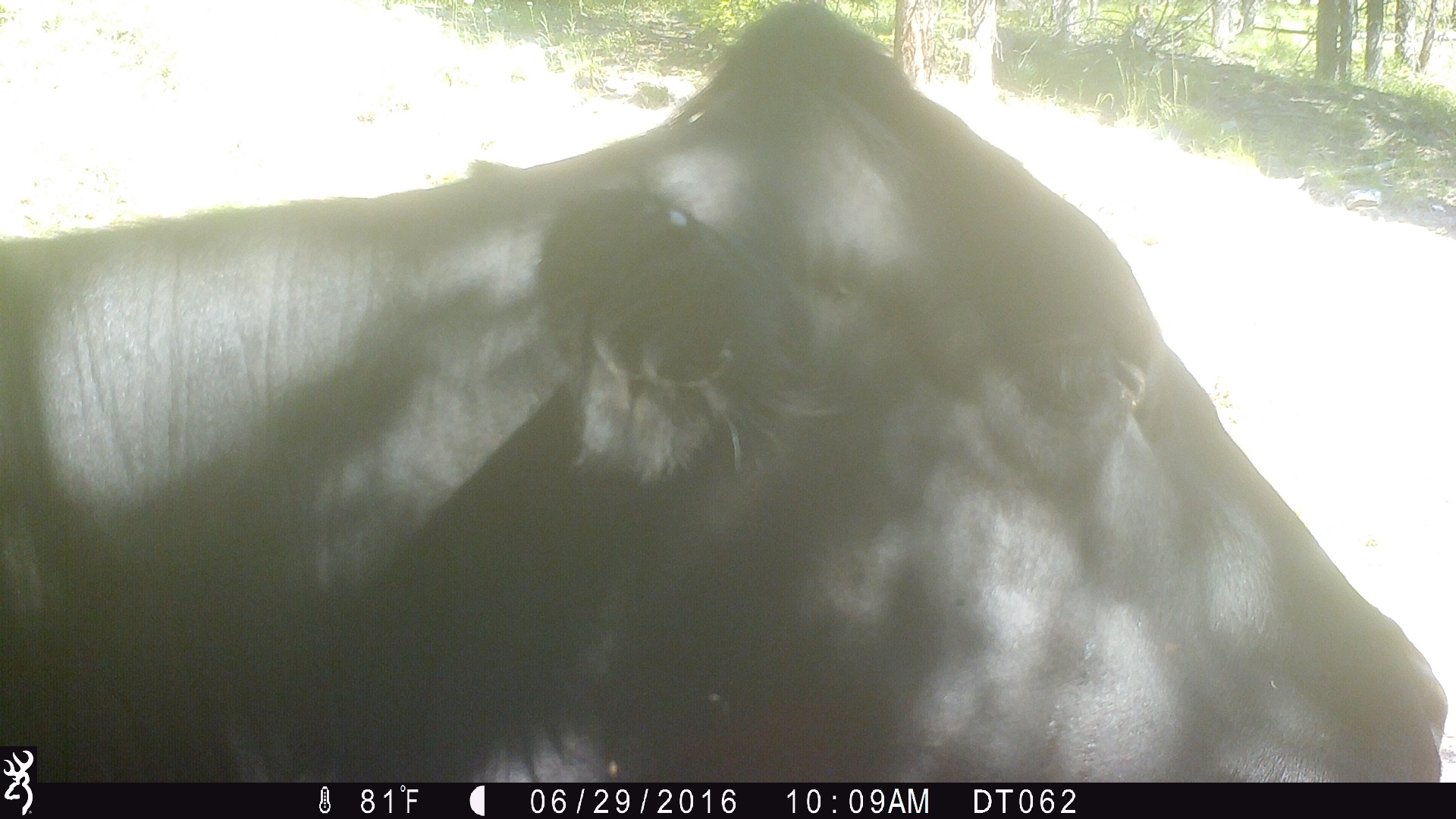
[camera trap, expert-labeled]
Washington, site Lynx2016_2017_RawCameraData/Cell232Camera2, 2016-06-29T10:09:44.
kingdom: Animalia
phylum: Chordata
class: Mammalia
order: Artiodactyla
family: Bovidae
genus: Bos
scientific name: Bos taurus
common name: domestic cattle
Domestic cattle (Bos taurus). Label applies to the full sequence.